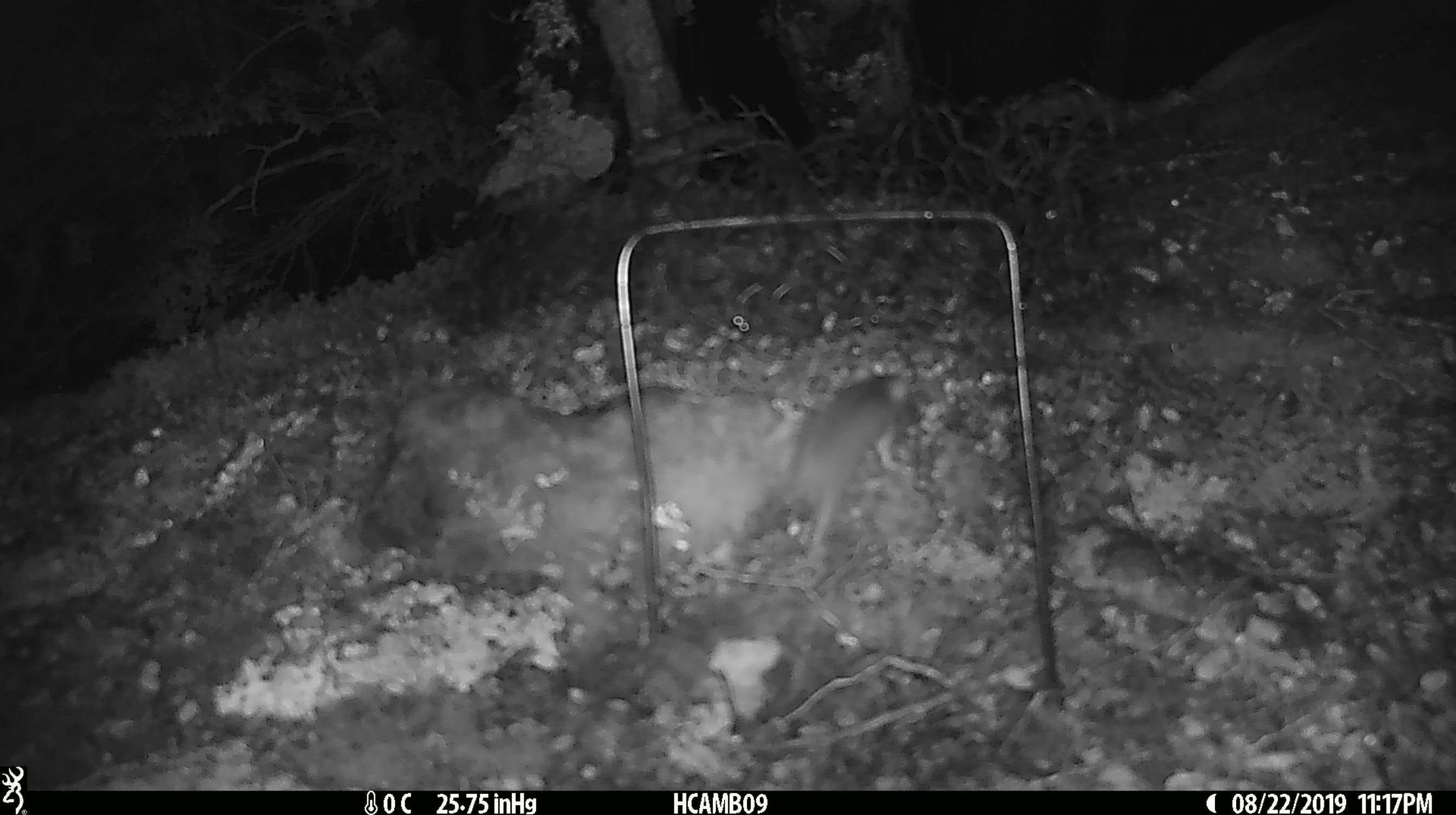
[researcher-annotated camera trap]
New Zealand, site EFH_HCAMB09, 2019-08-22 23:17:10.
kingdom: Animalia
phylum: Chordata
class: Mammalia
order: Rodentia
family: Muridae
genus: Mus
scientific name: Mus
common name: mouse